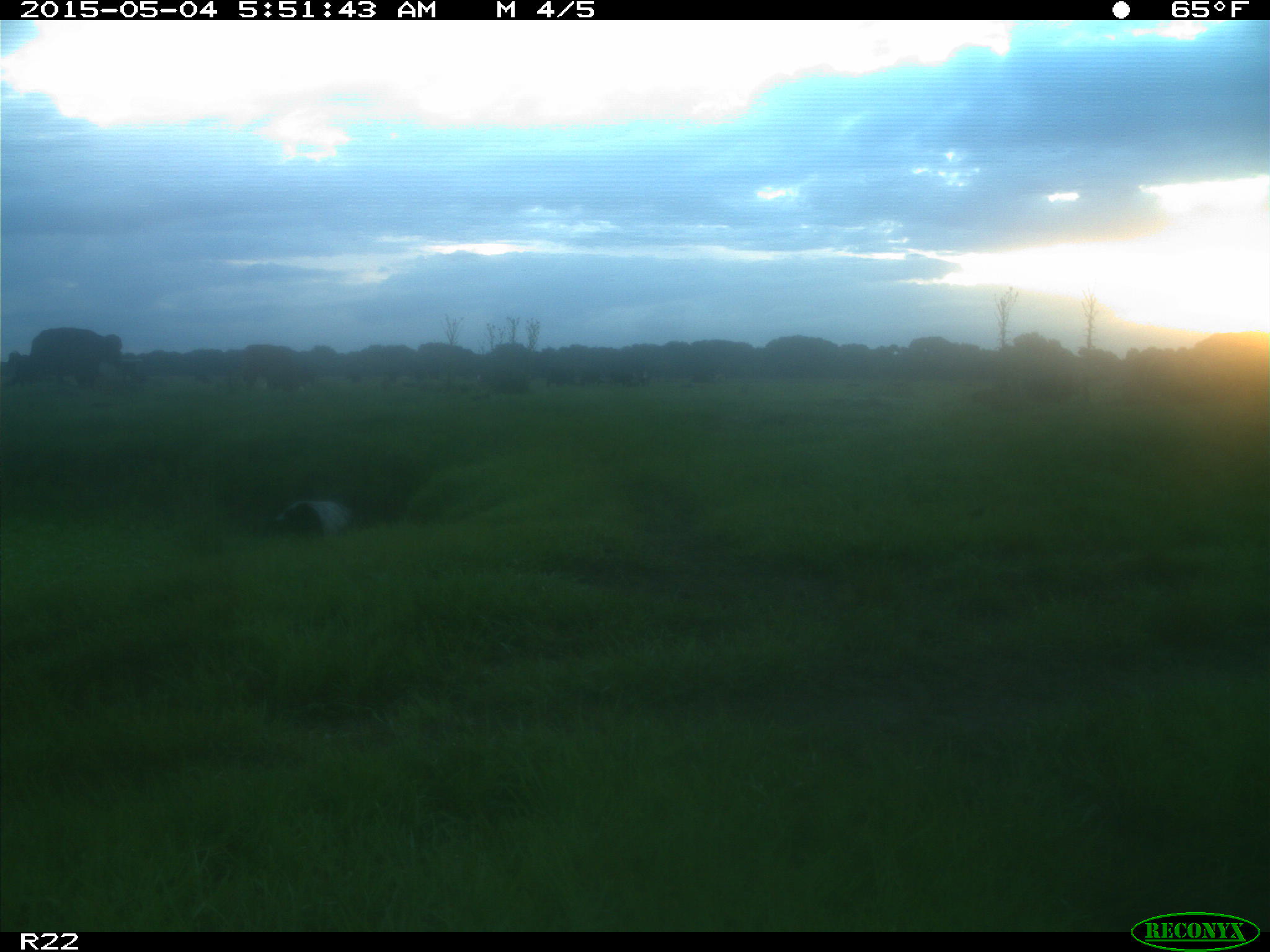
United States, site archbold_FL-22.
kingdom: Animalia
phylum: Chordata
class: Mammalia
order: Artiodactyla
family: Bovidae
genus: Bos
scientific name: Bos taurus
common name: domestic cow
Bos taurus (domestic cow).